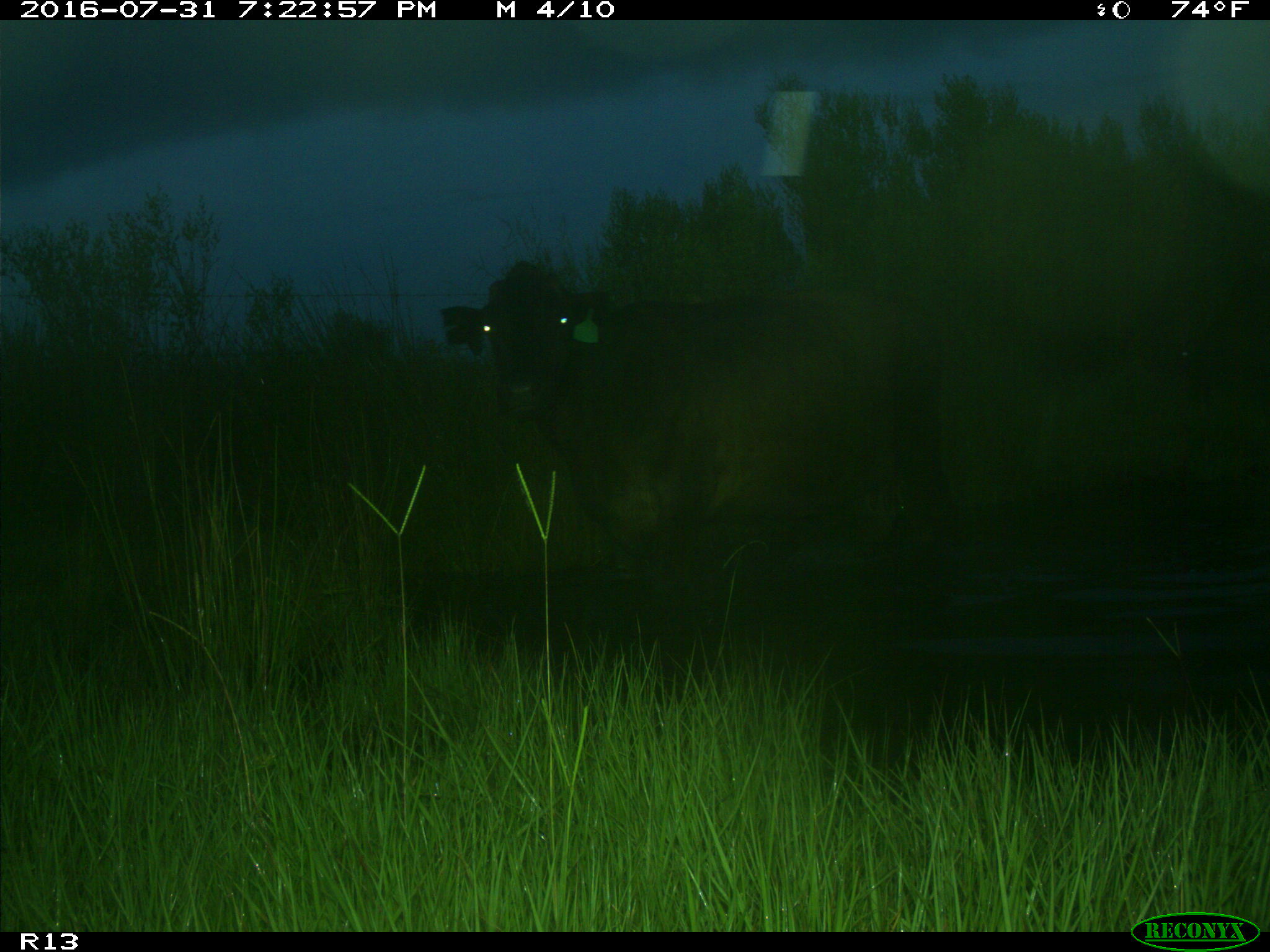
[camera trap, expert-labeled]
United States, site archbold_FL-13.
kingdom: Animalia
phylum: Chordata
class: Mammalia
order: Artiodactyla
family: Bovidae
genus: Bos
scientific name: Bos taurus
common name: domestic cow